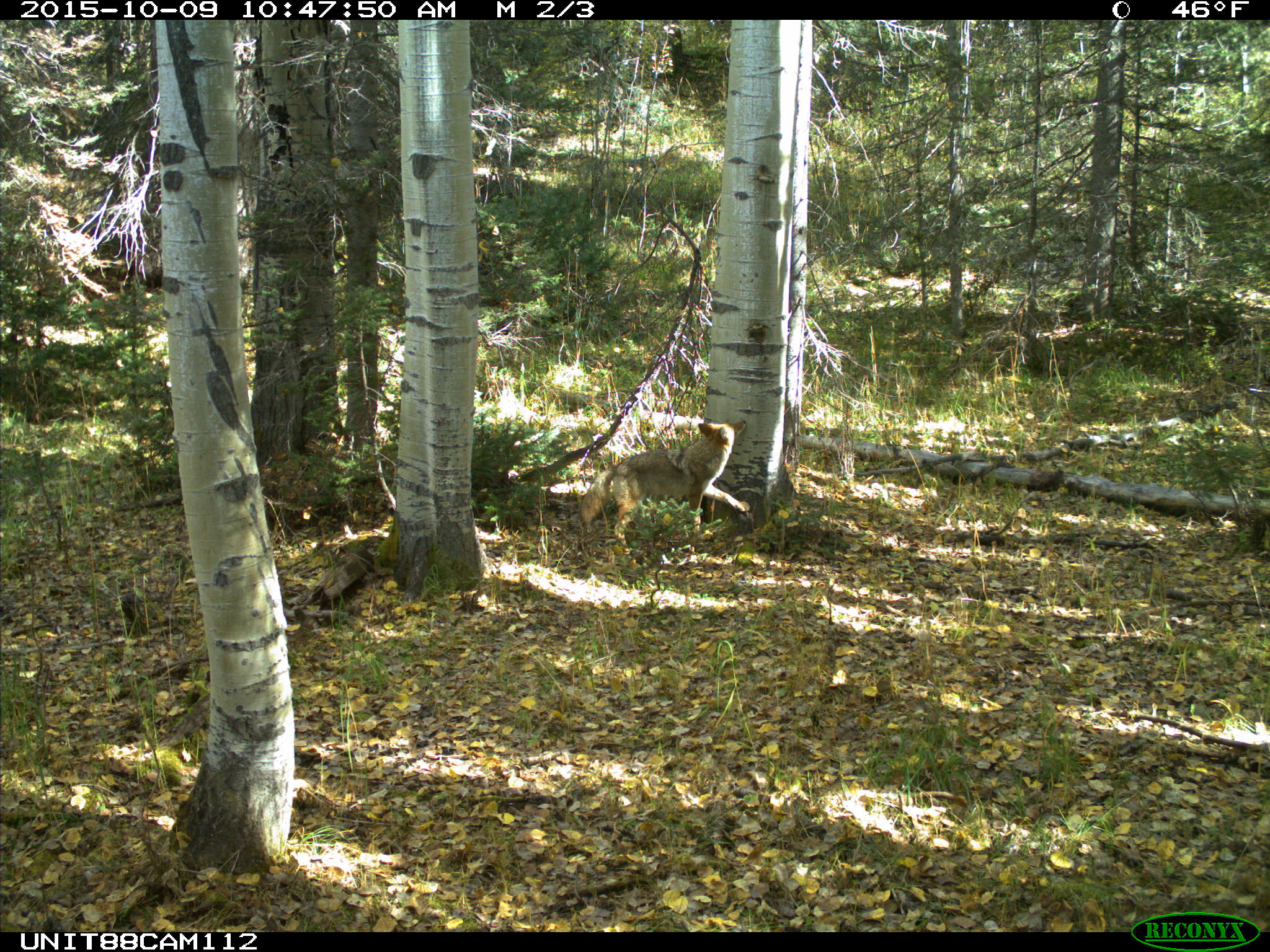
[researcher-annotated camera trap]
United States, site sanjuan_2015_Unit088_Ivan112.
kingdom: Animalia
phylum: Chordata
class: Mammalia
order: Carnivora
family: Canidae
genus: Canis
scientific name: Canis latrans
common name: coyote